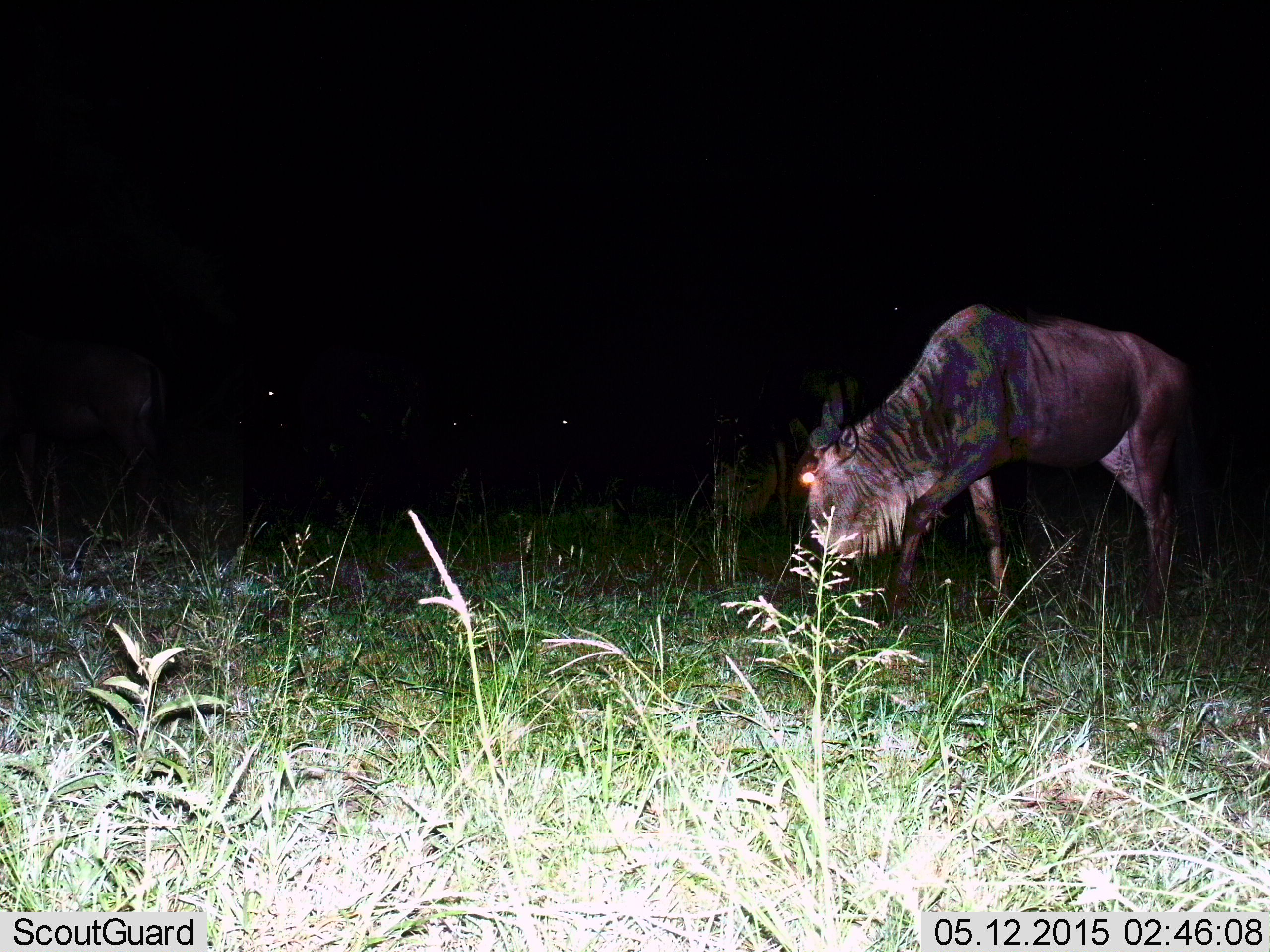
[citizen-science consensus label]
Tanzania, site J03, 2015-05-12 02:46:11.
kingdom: Animalia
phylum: Chordata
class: Mammalia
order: Artiodactyla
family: Bovidae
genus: Connochaetes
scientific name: Connochaetes taurinus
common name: blue wildebeest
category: wildebeest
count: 1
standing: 30%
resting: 10%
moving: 30%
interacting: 0%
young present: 0%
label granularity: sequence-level